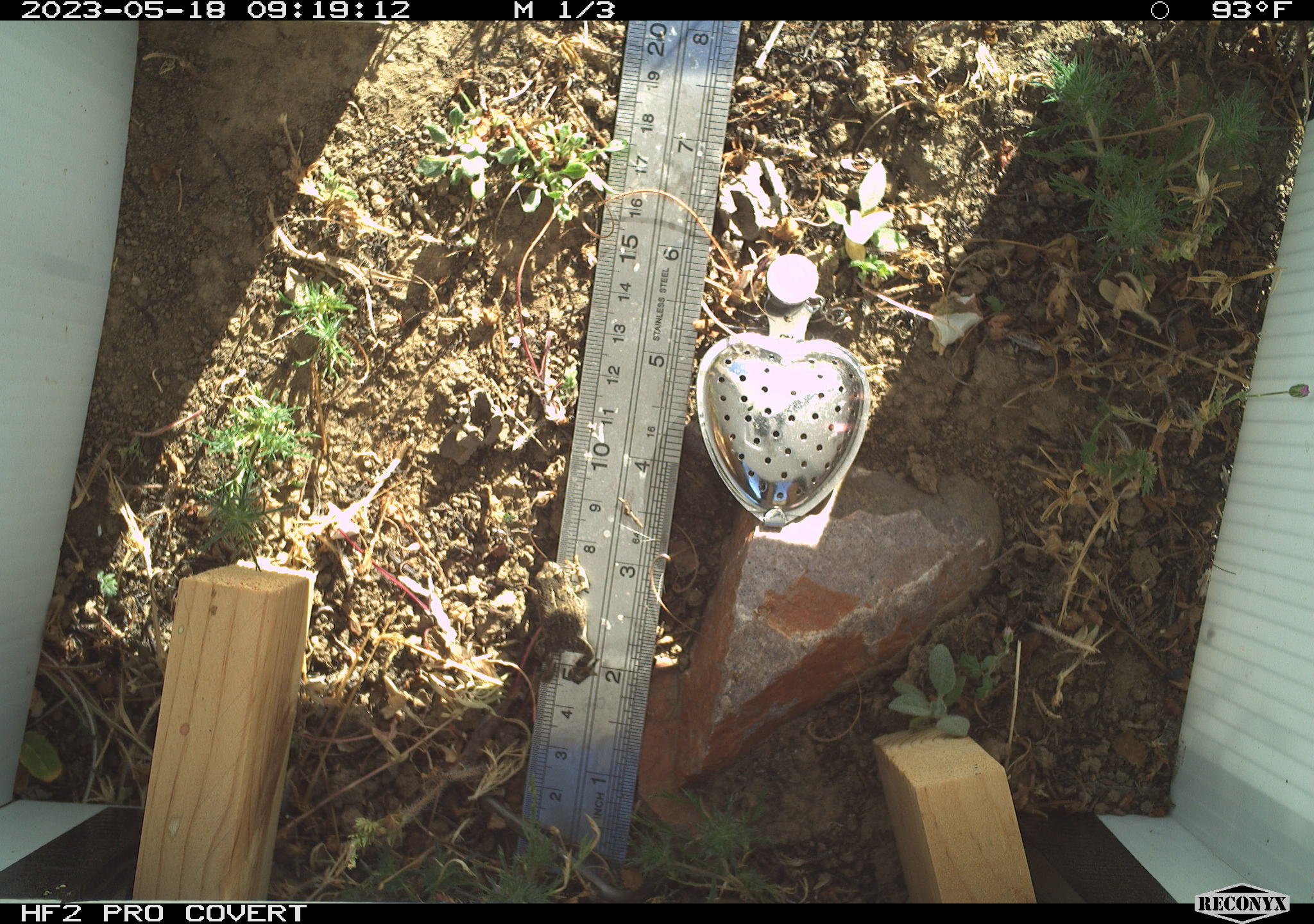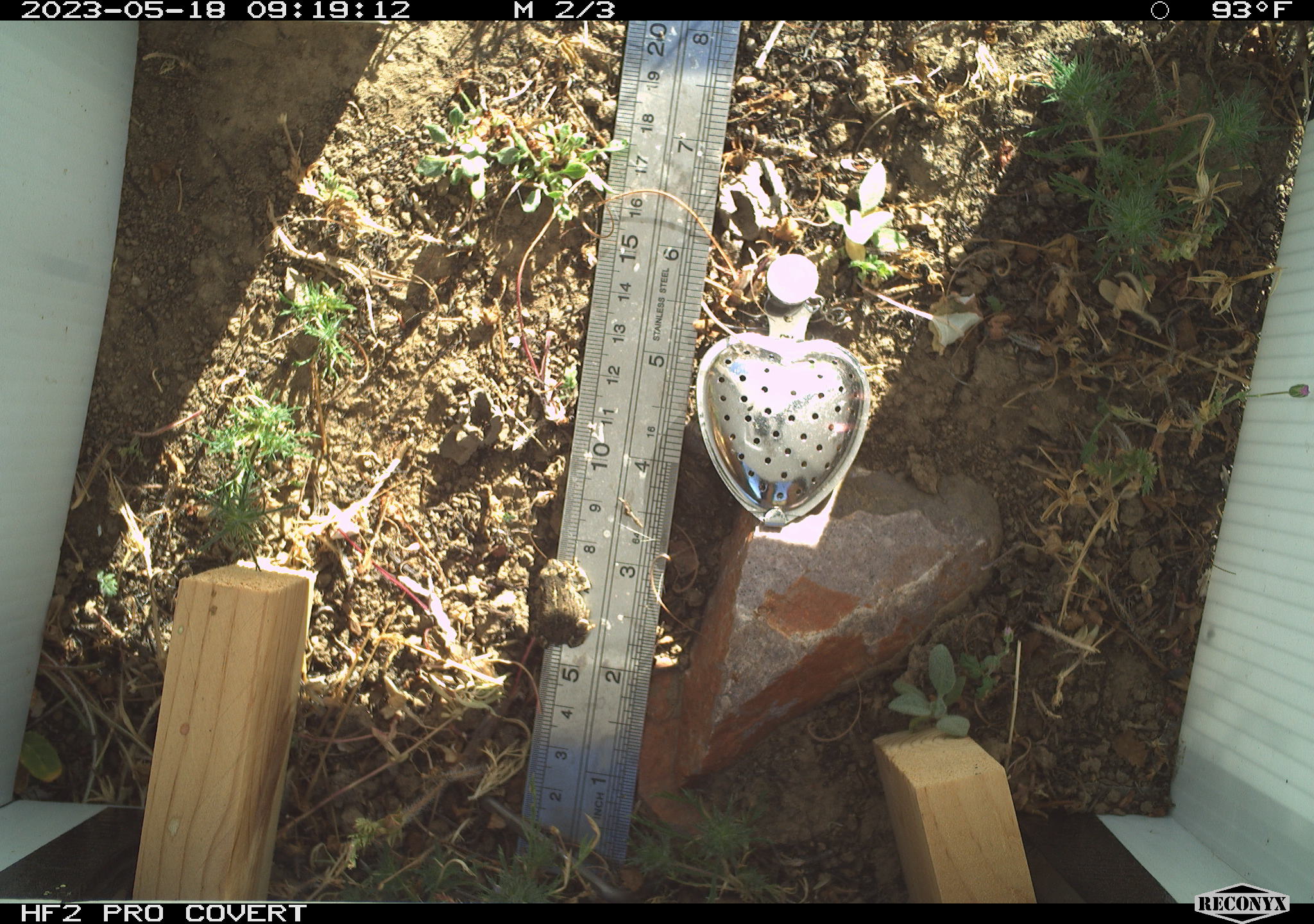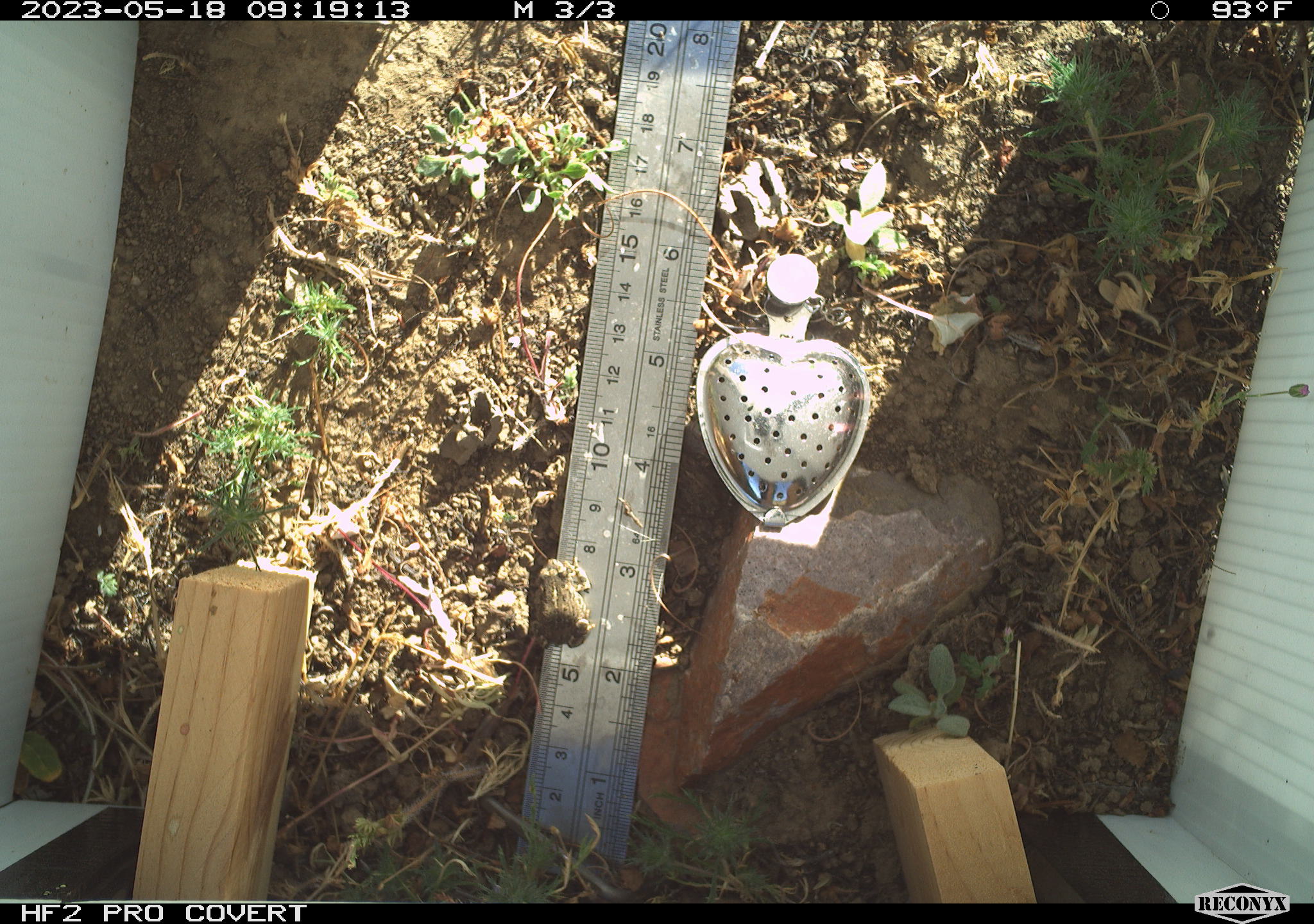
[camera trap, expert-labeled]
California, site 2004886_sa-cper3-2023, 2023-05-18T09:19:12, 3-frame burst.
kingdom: Animalia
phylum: Chordata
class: Amphibia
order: Anura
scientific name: Anura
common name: frogs